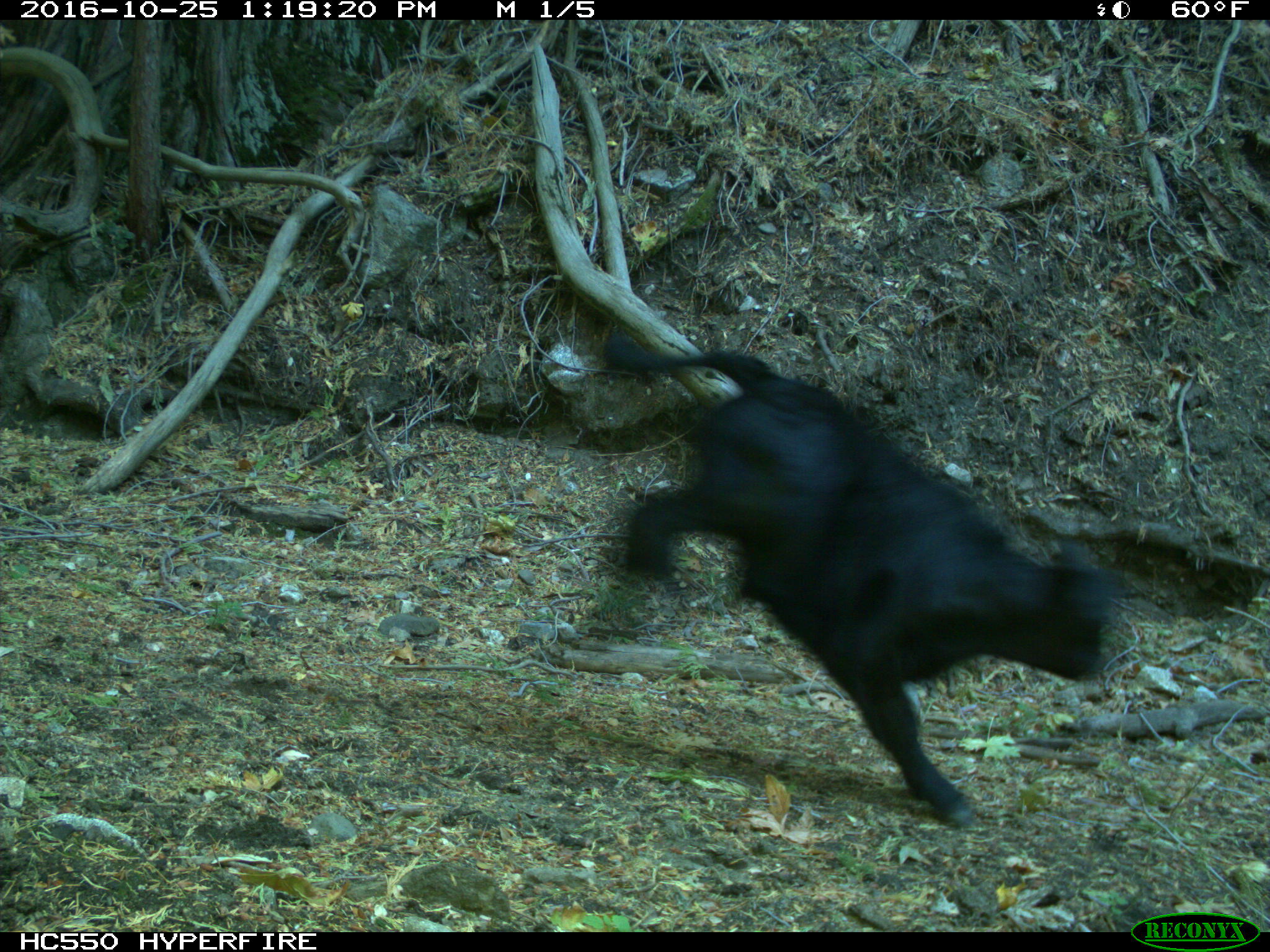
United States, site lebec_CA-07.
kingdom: Animalia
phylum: Chordata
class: Mammalia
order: Artiodactyla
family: Bovidae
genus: Bos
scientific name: Bos taurus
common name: domestic cow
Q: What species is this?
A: Bos taurus (domestic cow).